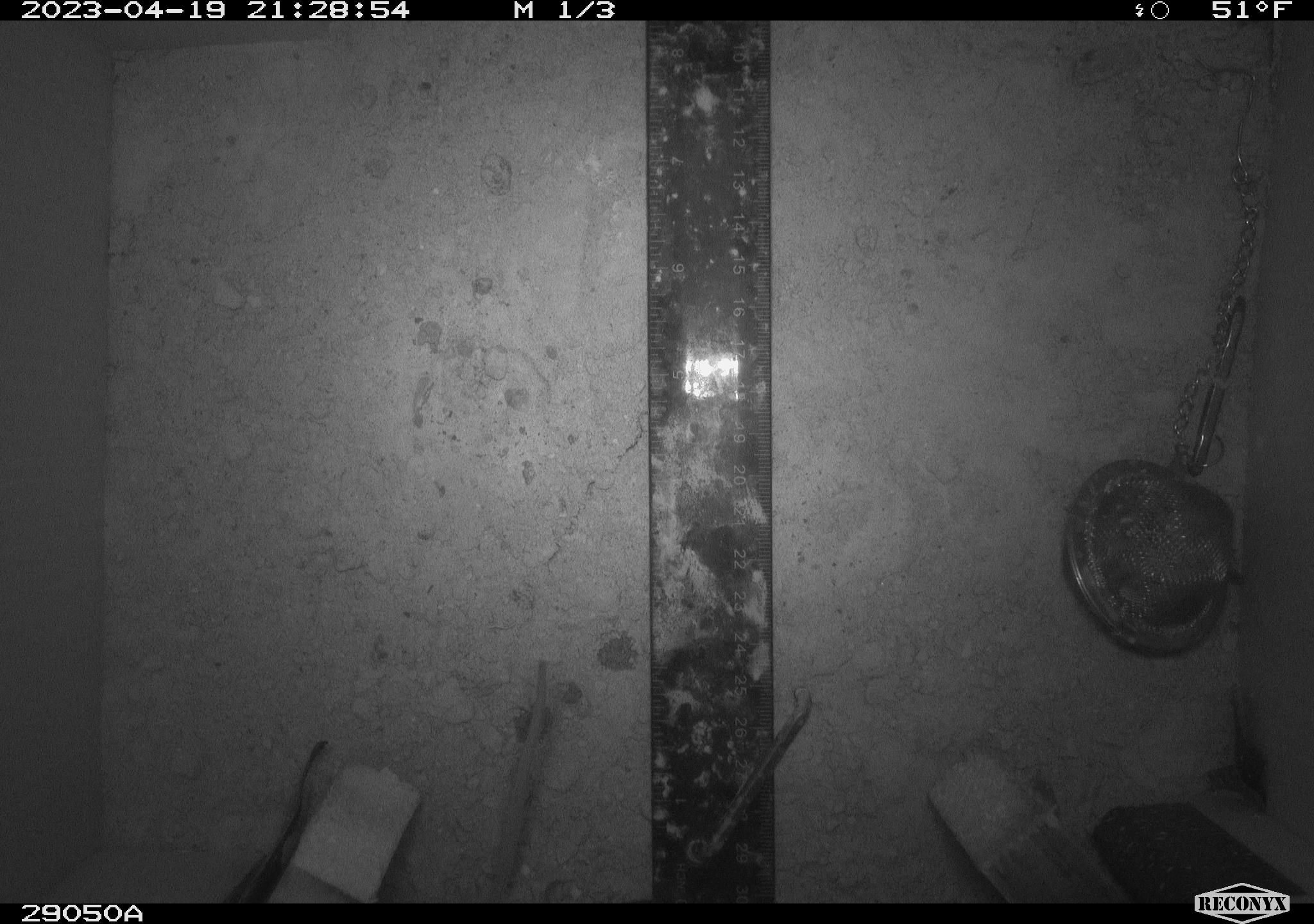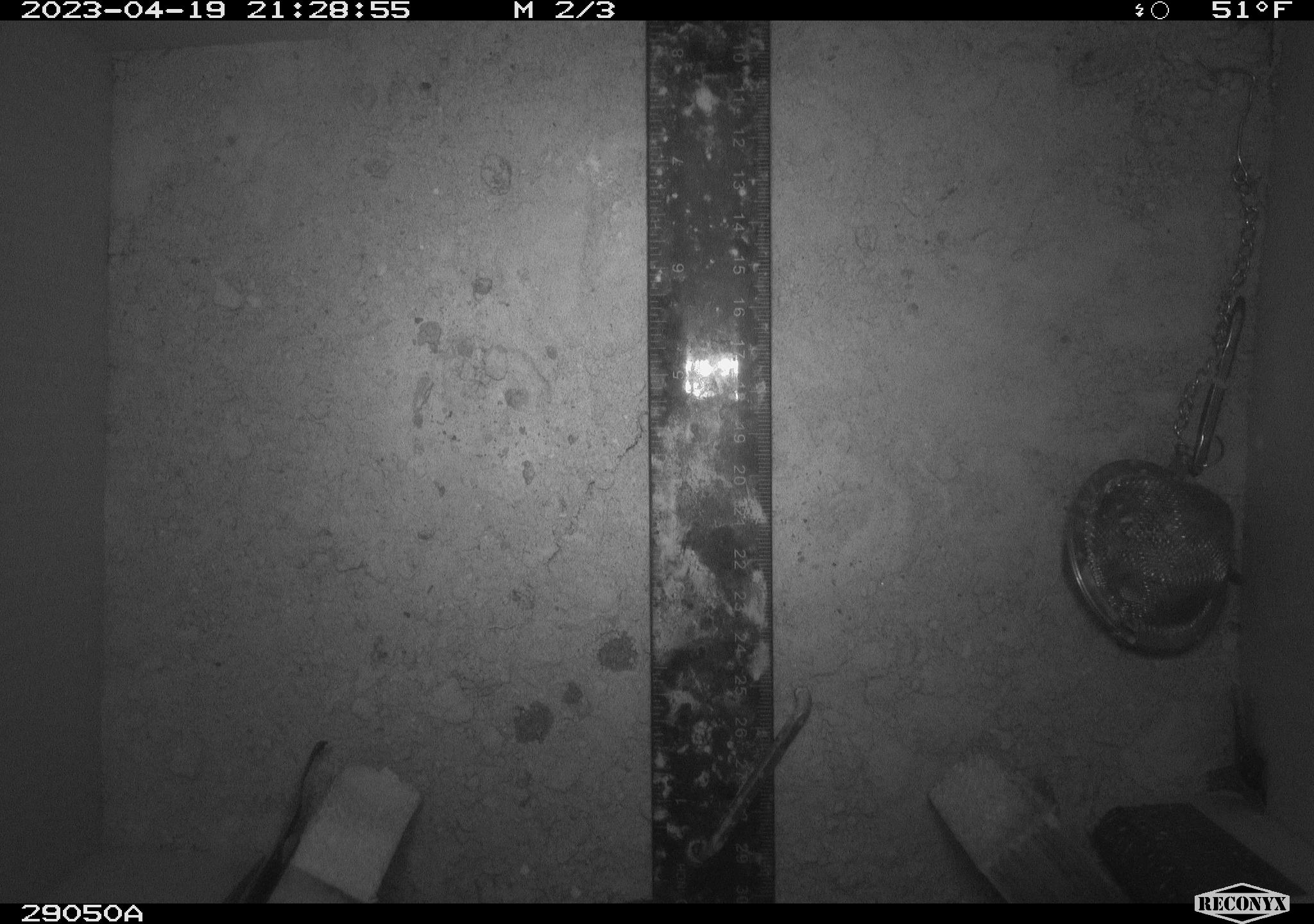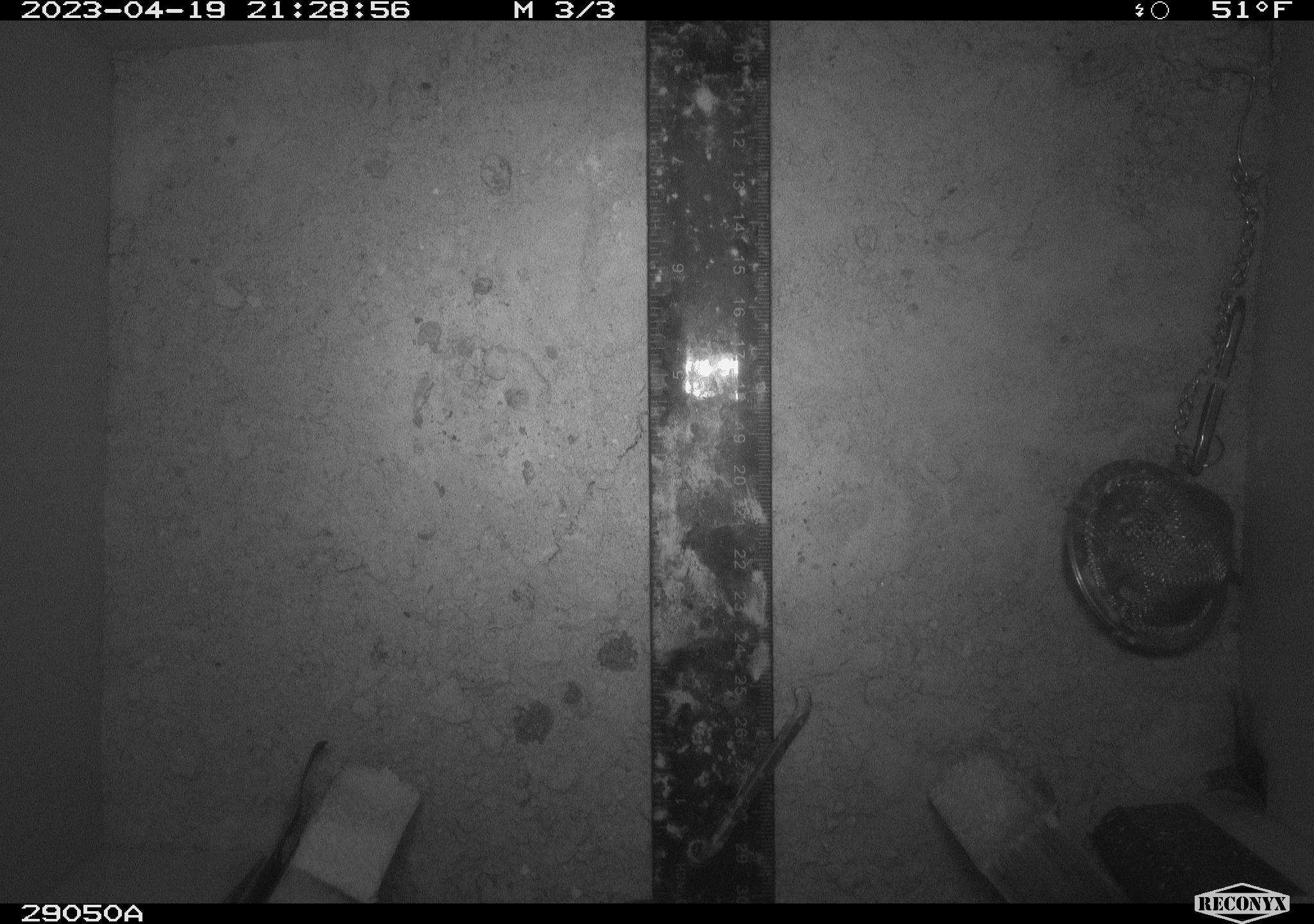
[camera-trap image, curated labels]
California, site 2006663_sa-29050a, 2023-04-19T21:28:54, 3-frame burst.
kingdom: Animalia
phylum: Chordata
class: Mammalia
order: Rodentia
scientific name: Rodentia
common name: rodent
Rodent (Rodentia).